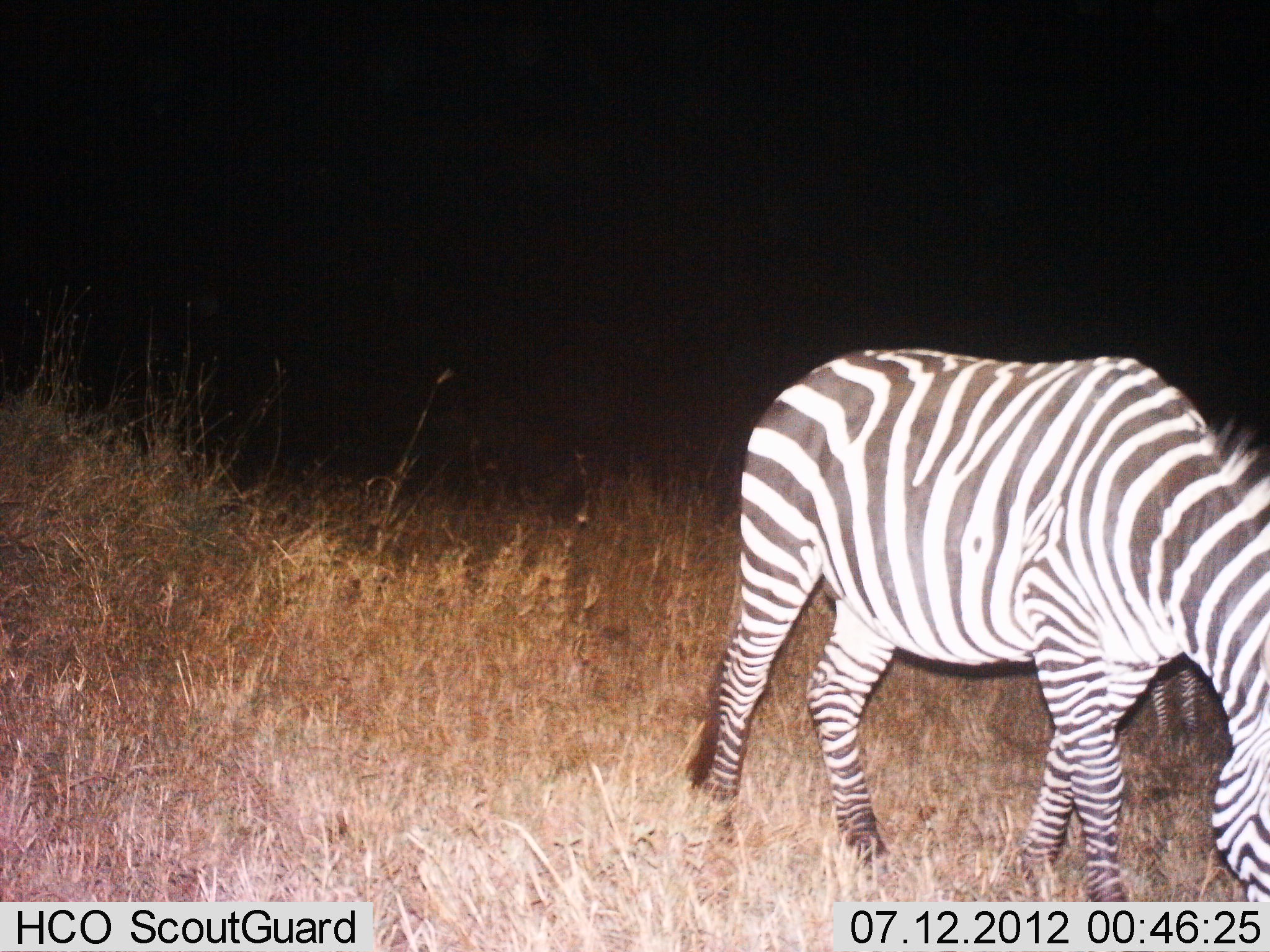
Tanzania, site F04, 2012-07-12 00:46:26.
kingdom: Animalia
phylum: Chordata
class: Mammalia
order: Perissodactyla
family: Equidae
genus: Equus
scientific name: Equus quagga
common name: plains zebra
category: zebra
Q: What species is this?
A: Zebra (plains zebra) (Equus quagga).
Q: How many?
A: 2.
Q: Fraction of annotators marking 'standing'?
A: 20%.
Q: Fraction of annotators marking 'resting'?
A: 0%.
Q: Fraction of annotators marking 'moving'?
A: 20%.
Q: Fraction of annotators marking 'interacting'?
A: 0%.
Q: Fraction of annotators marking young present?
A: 0%.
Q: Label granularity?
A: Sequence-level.